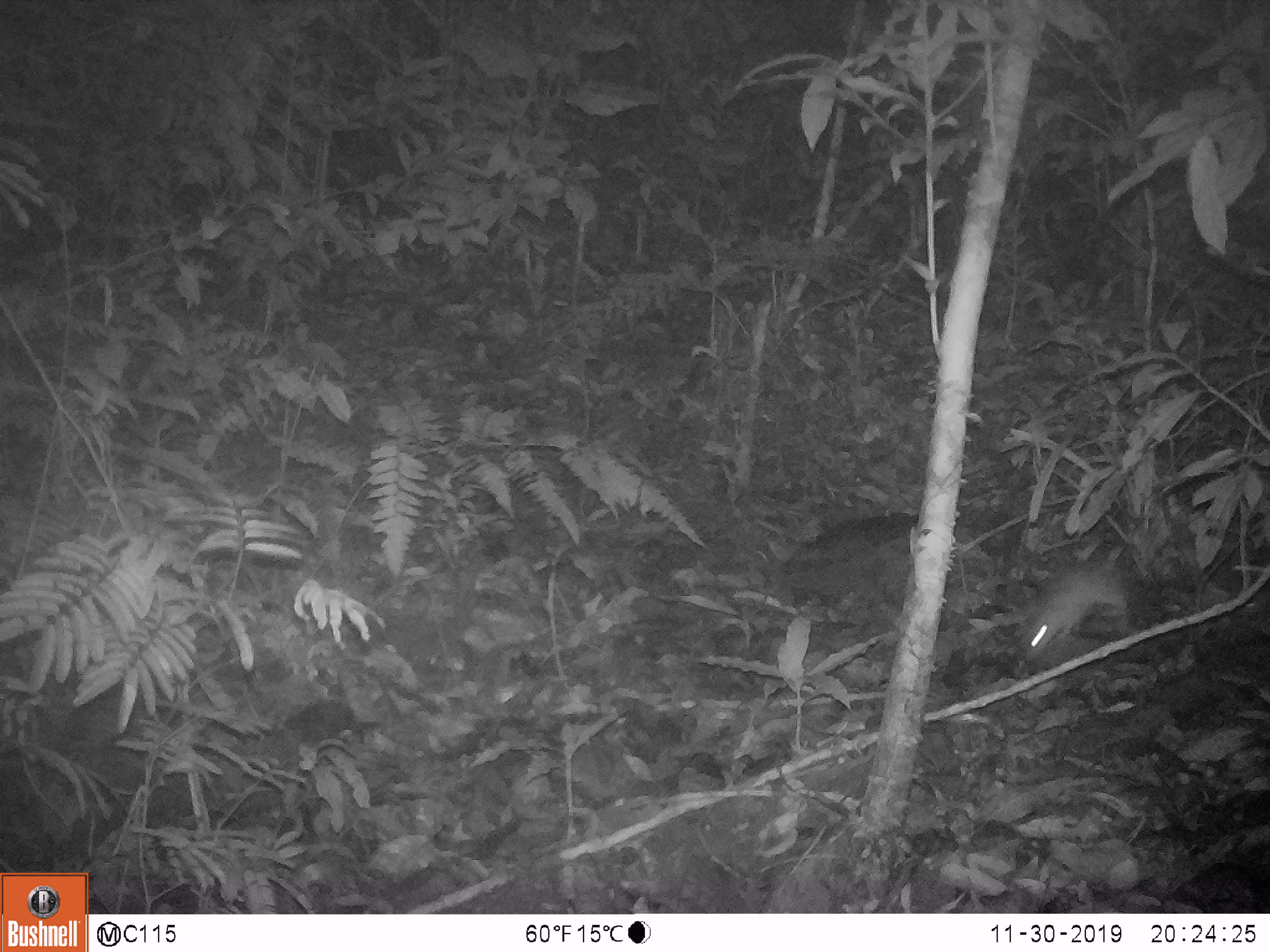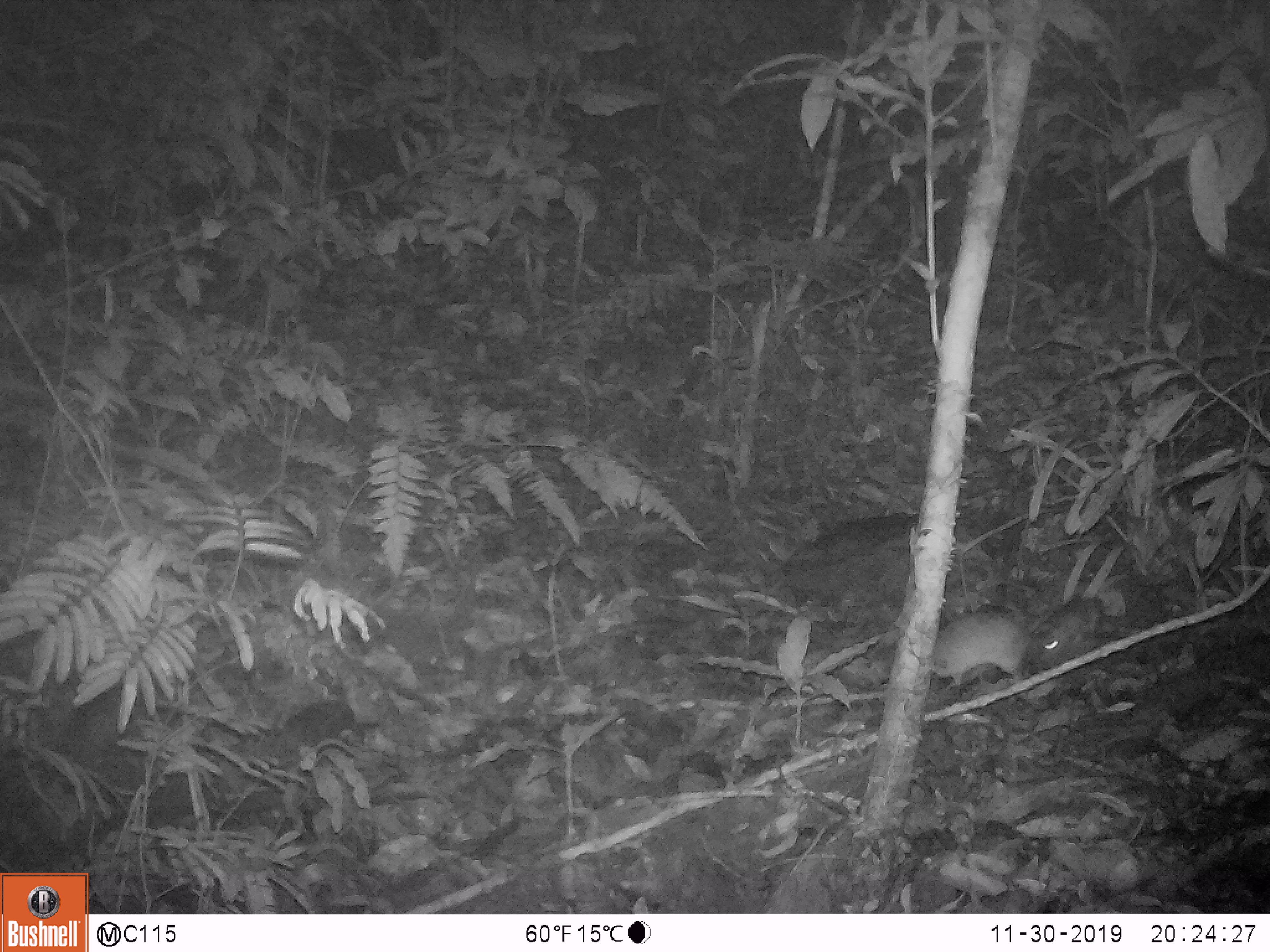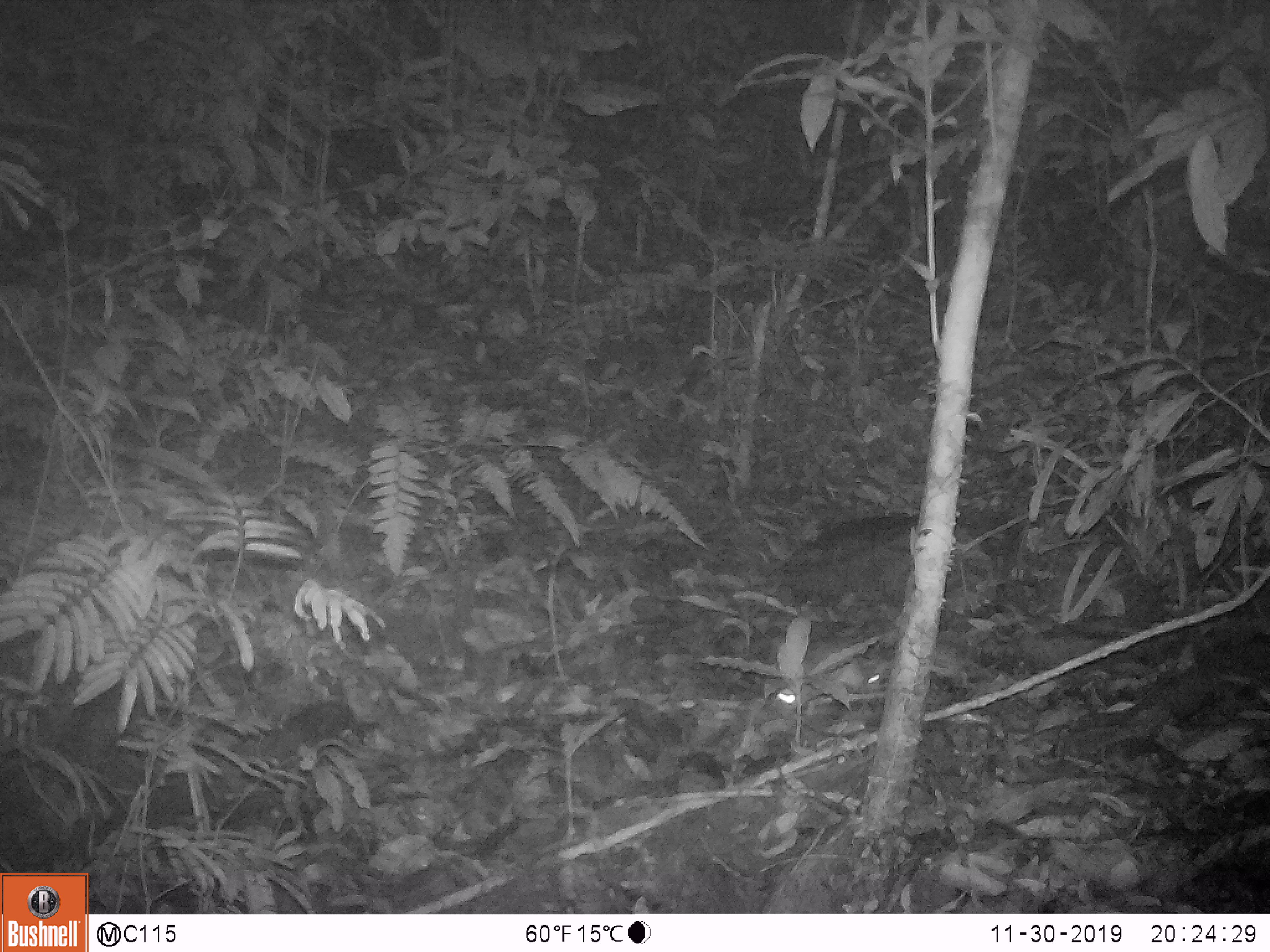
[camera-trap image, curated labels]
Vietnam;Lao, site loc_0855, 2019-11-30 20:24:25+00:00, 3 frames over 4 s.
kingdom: Animalia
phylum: Chordata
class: Mammalia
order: Rodentia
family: Muridae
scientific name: Muridae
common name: old-world mice and rats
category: unidentified murid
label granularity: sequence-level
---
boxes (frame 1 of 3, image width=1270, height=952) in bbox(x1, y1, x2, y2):
unidentified murid: bbox(1018, 543, 1130, 658)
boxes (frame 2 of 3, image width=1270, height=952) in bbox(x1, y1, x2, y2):
unidentified murid: bbox(1040, 595, 1102, 662)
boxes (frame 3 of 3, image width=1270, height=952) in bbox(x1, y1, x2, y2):
unidentified murid: bbox(776, 643, 891, 709)